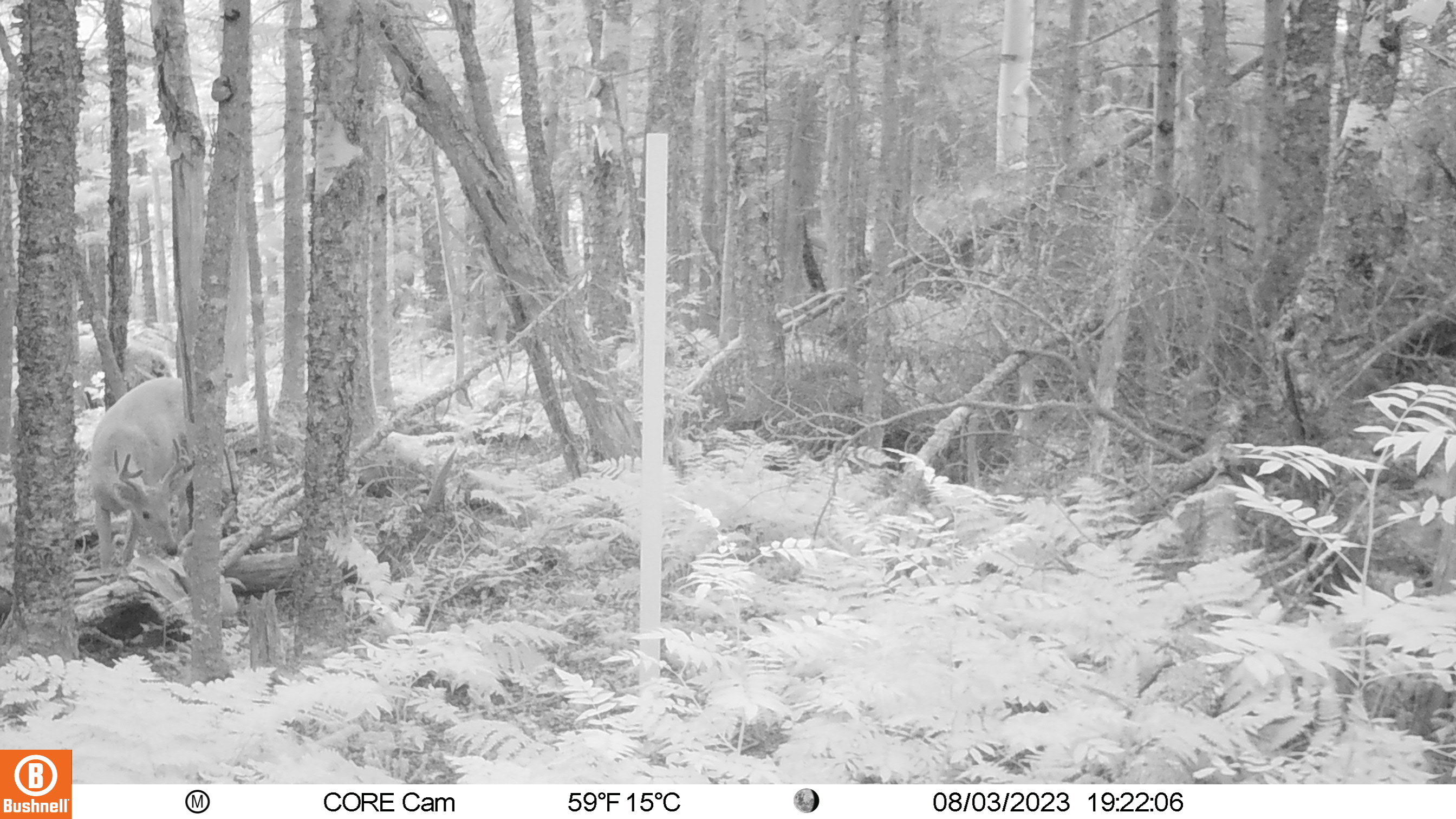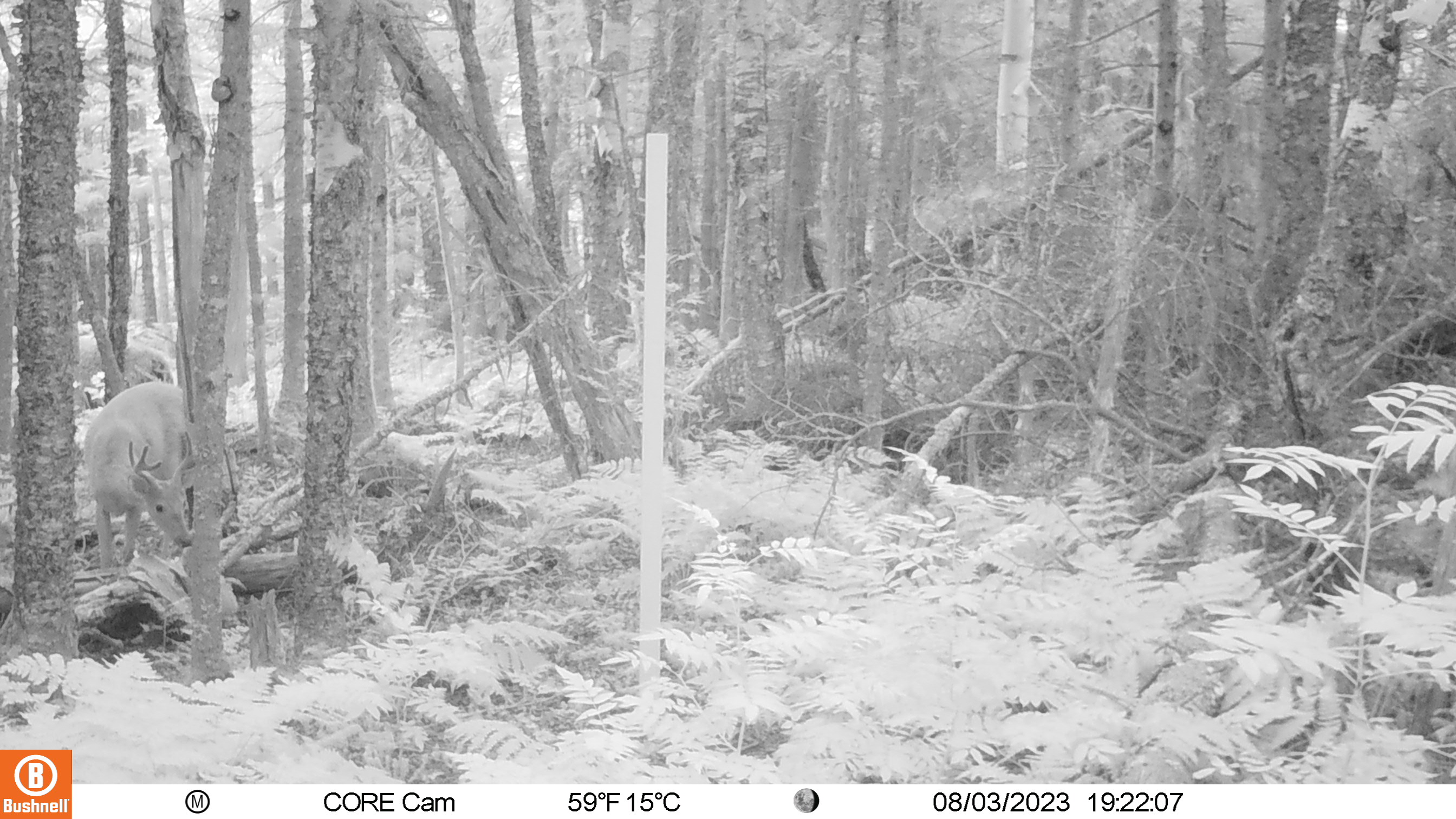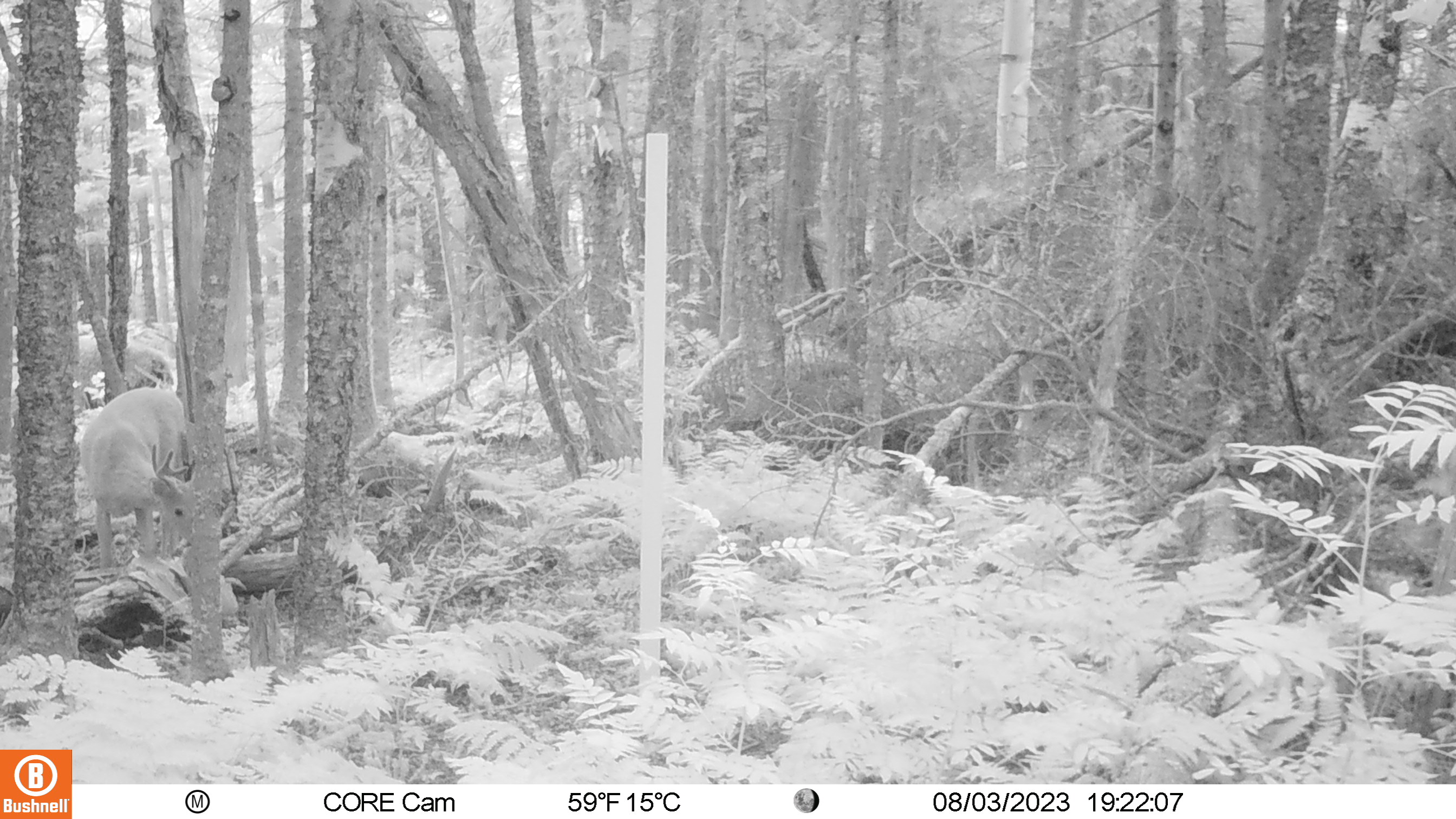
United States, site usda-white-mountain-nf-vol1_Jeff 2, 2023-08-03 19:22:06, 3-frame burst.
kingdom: Animalia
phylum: Chordata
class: Mammalia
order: Artiodactyla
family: Cervidae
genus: Odocoileus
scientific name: Odocoileus virginianus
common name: white-tailed deer